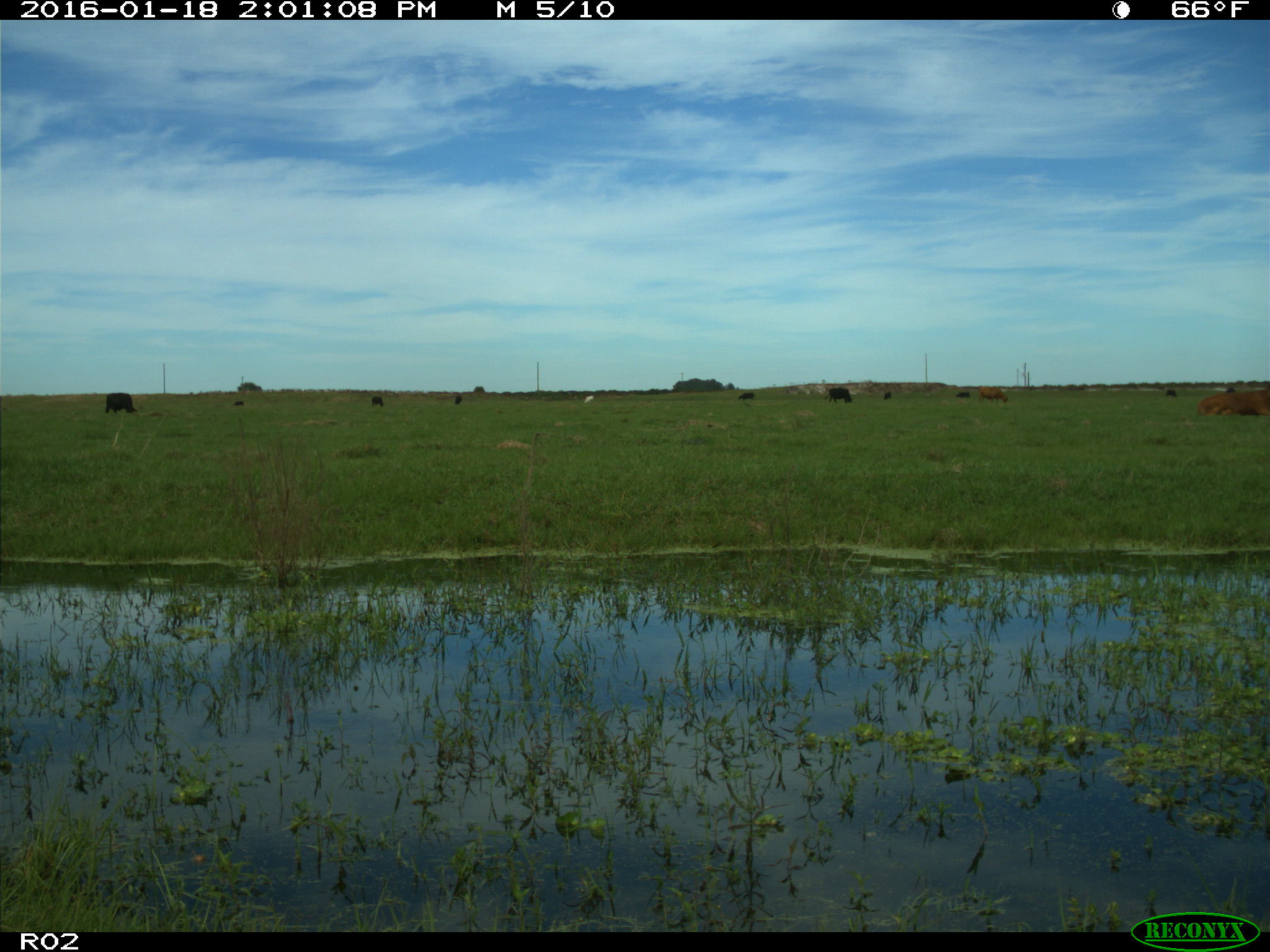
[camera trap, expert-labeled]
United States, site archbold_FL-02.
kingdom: Animalia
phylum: Chordata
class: Mammalia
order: Artiodactyla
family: Bovidae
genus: Bos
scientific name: Bos taurus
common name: domestic cow